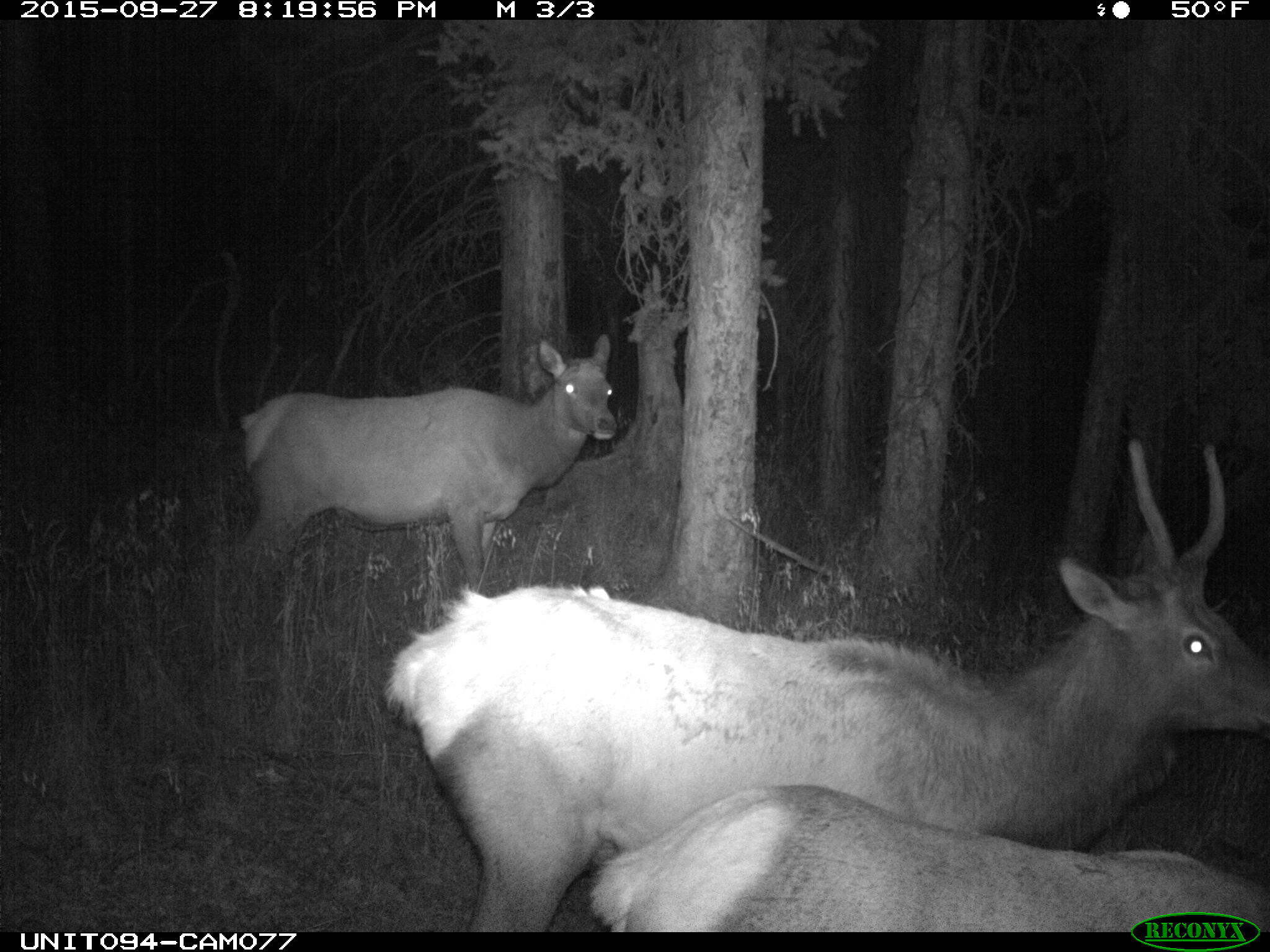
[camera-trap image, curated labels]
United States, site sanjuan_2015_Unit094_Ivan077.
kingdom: Animalia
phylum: Chordata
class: Mammalia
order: Artiodactyla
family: Cervidae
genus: Cervus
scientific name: Cervus elaphus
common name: red deer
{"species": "Cervus elaphus (red deer)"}